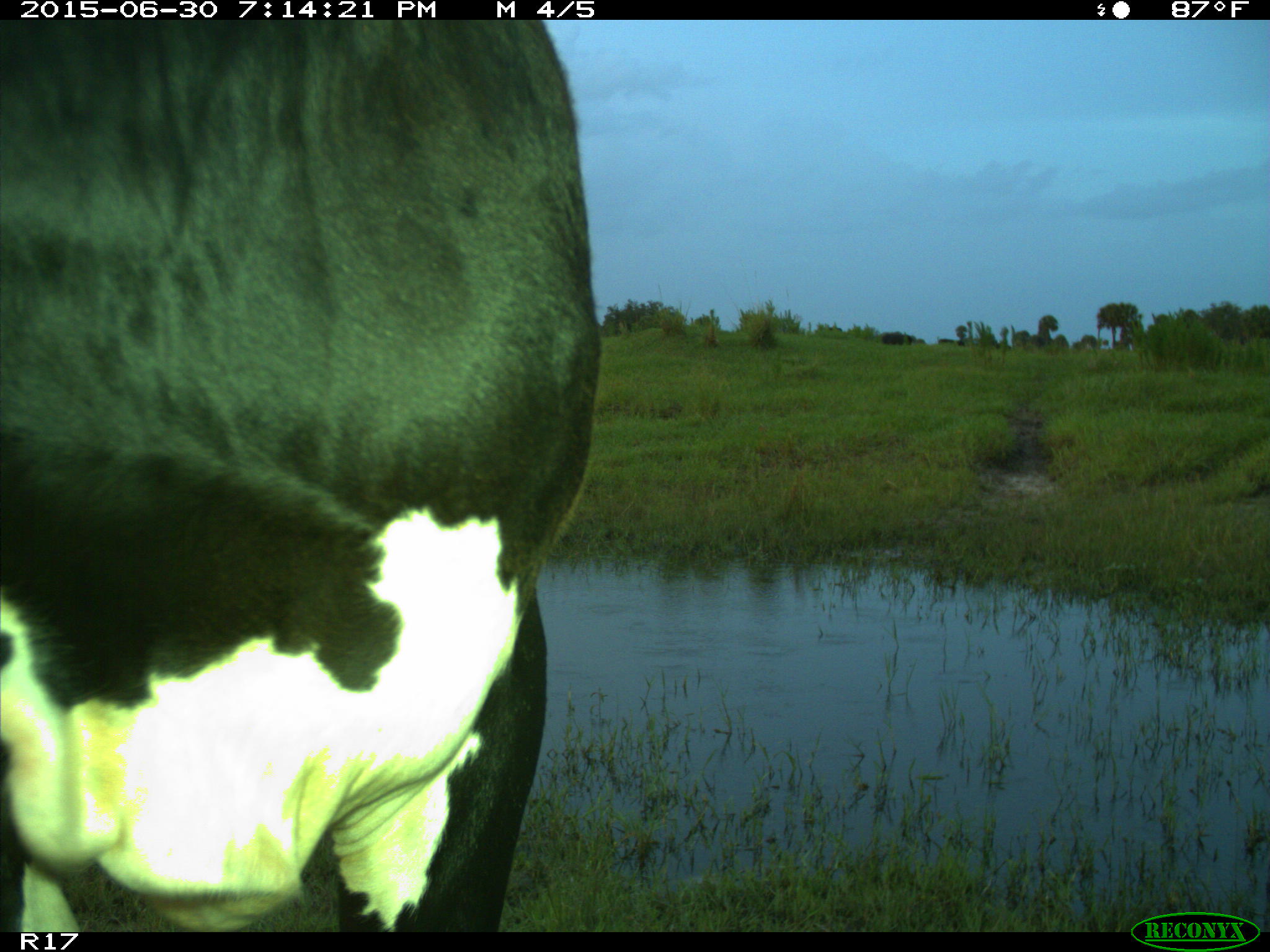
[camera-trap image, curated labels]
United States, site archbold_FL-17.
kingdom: Animalia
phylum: Chordata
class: Mammalia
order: Artiodactyla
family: Bovidae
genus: Bos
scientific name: Bos taurus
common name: domestic cow